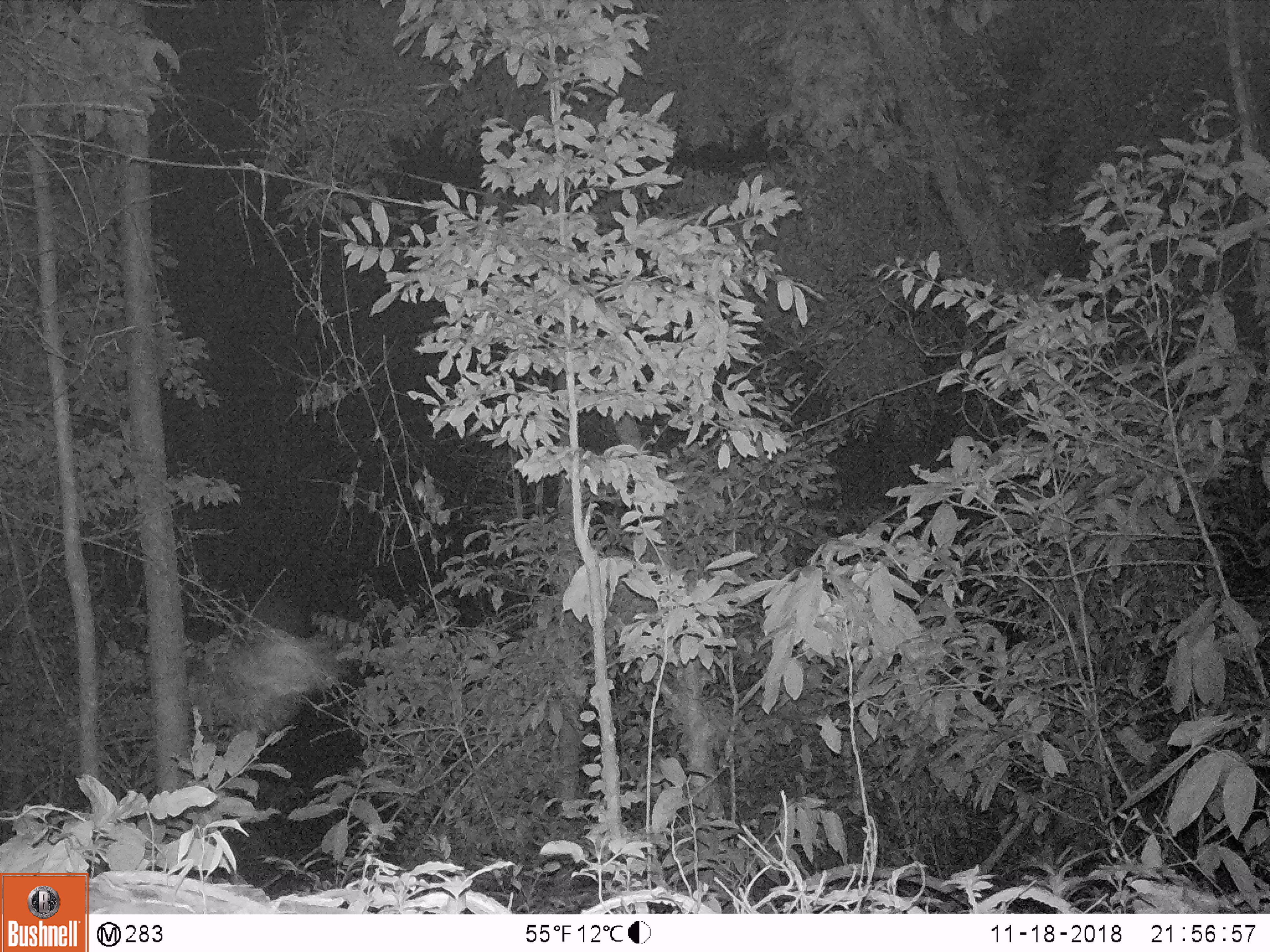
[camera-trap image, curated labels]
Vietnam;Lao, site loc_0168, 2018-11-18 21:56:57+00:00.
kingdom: Animalia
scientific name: Animalia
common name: animal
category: unidentified animal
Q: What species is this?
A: Unidentified animal (animal) (Animalia).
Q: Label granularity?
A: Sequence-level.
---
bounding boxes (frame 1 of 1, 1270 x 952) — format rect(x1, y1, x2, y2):
unidentified animal: rect(242, 628, 339, 736)